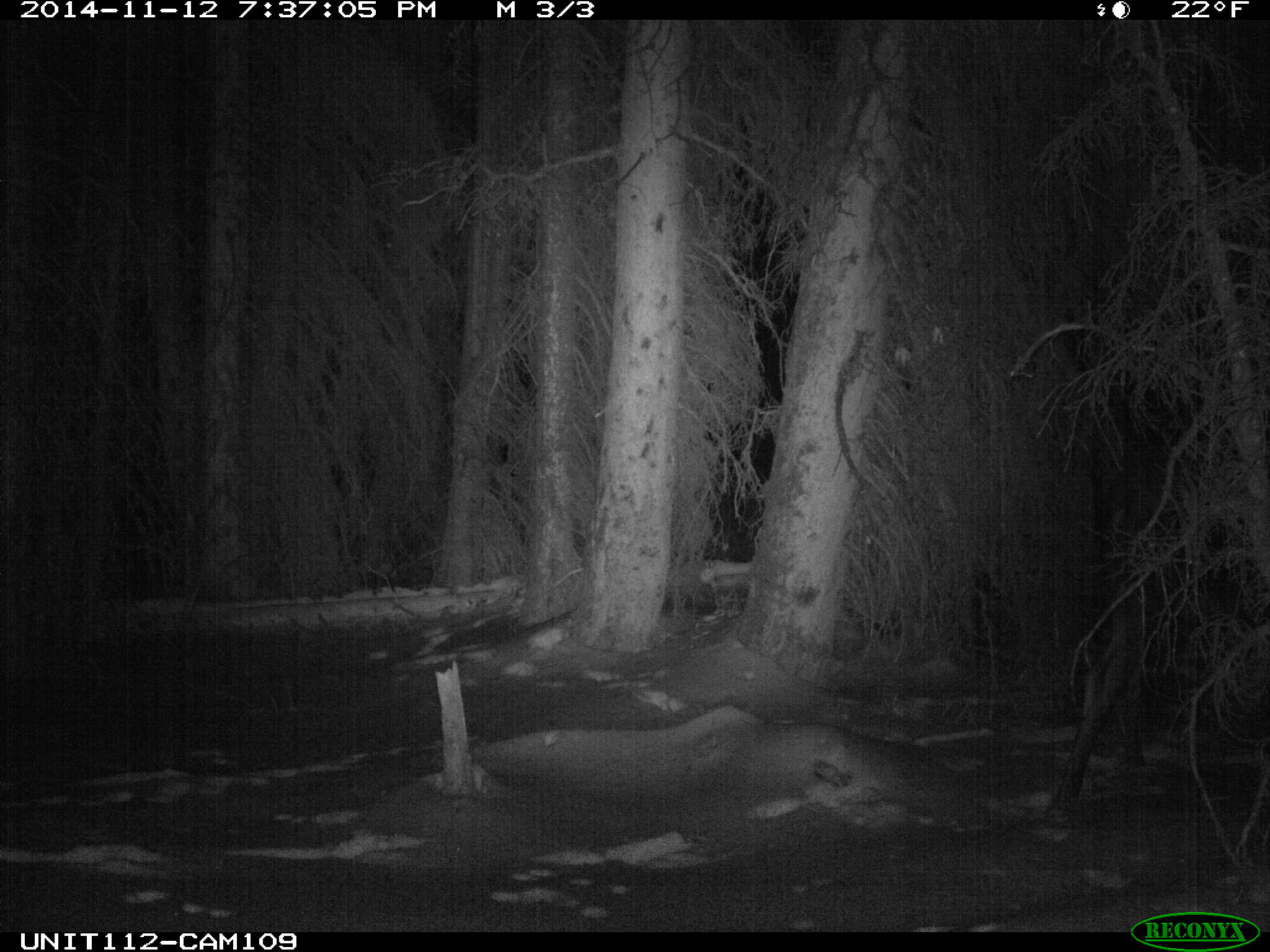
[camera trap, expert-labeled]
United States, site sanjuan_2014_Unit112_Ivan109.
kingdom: Animalia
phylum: Chordata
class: Mammalia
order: Artiodactyla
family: Cervidae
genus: Alces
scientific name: Alces alces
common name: moose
Alces alces (moose).